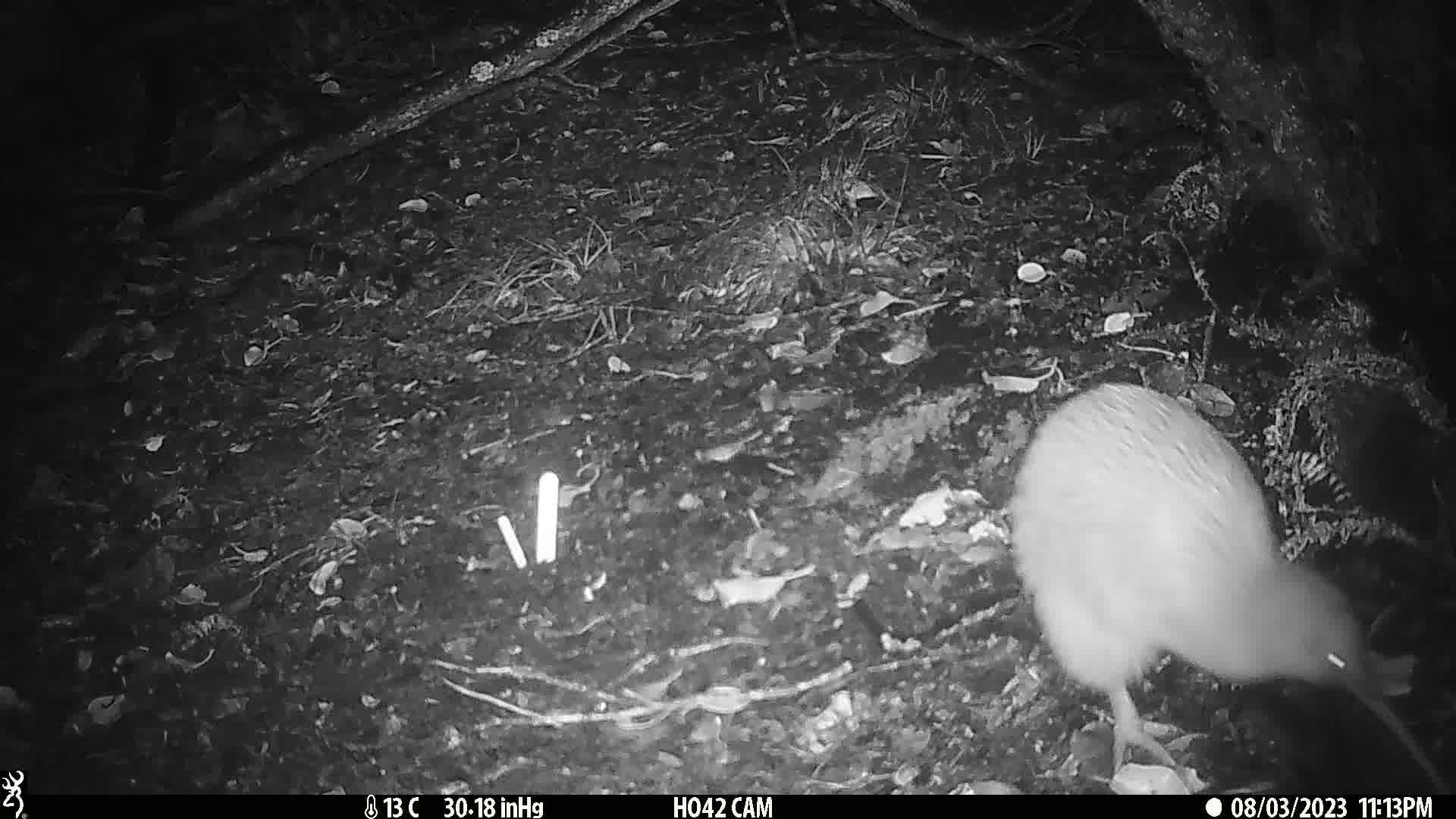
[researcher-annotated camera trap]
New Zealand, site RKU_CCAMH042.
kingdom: Animalia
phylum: Chordata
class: Aves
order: Apterygiformes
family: Apterygidae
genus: Apteryx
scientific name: Apteryx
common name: kiwi